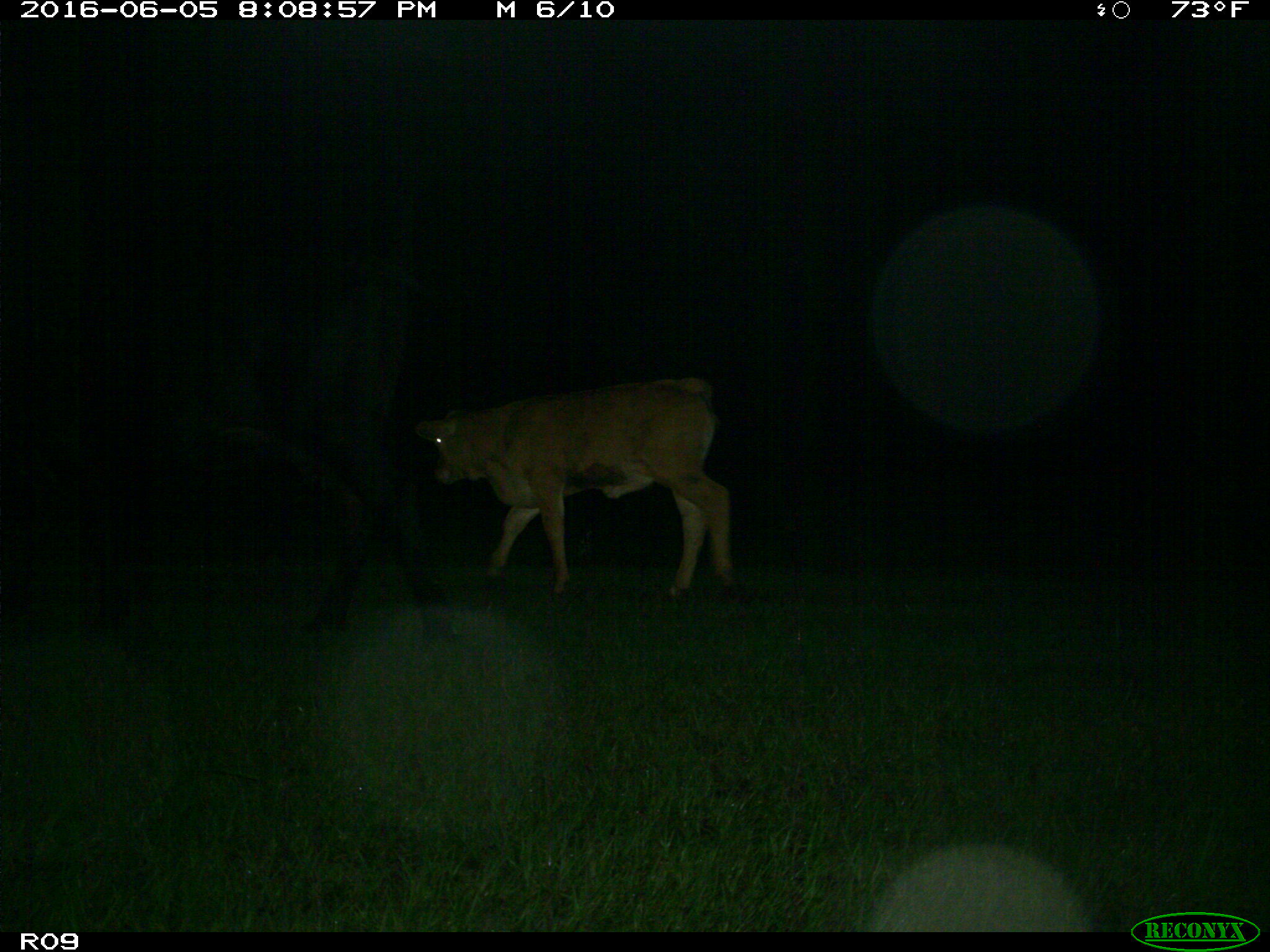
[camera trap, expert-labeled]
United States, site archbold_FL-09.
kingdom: Animalia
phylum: Chordata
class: Mammalia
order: Artiodactyla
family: Bovidae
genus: Bos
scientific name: Bos taurus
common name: domestic cow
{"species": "Bos taurus (domestic cow)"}